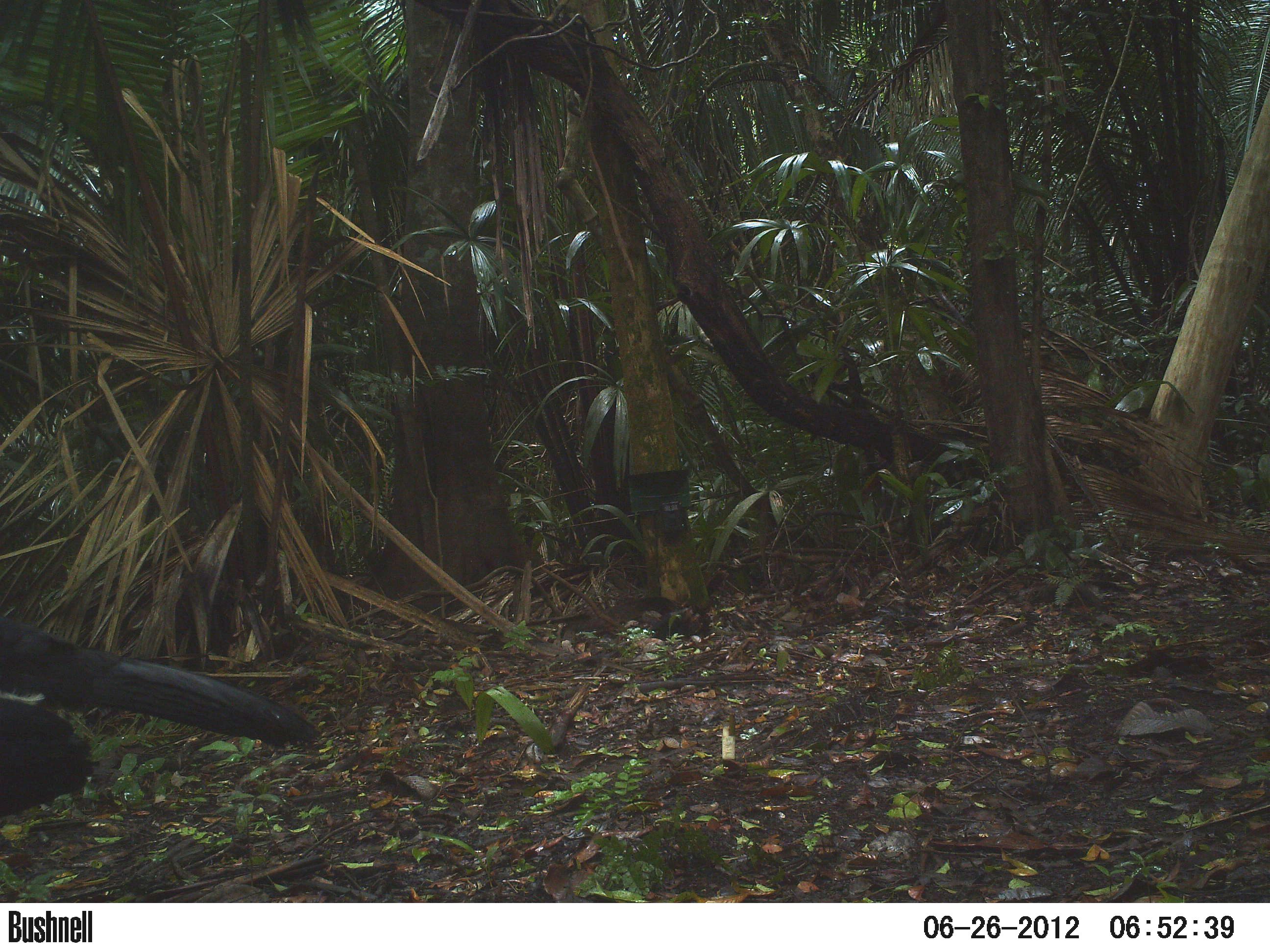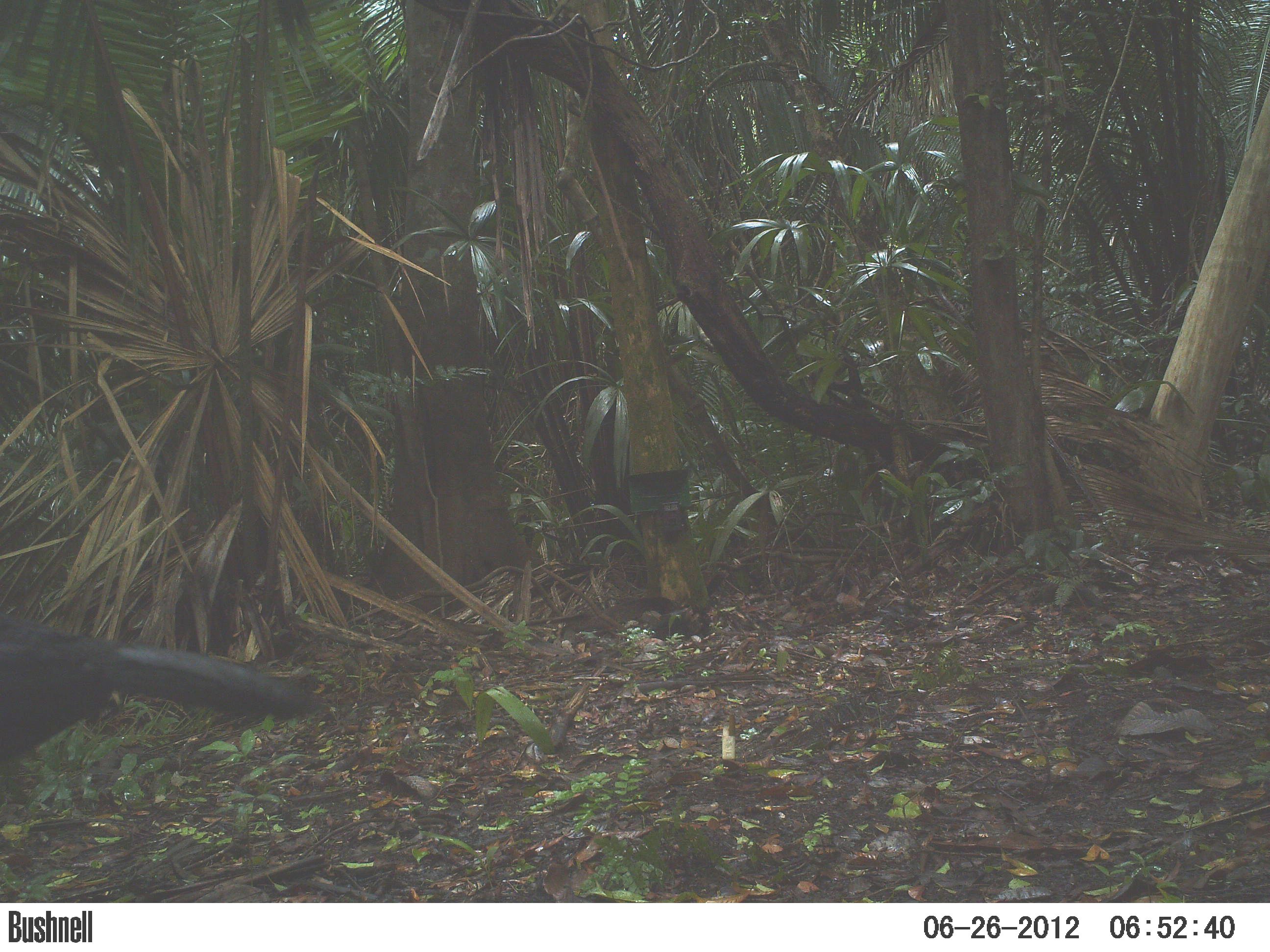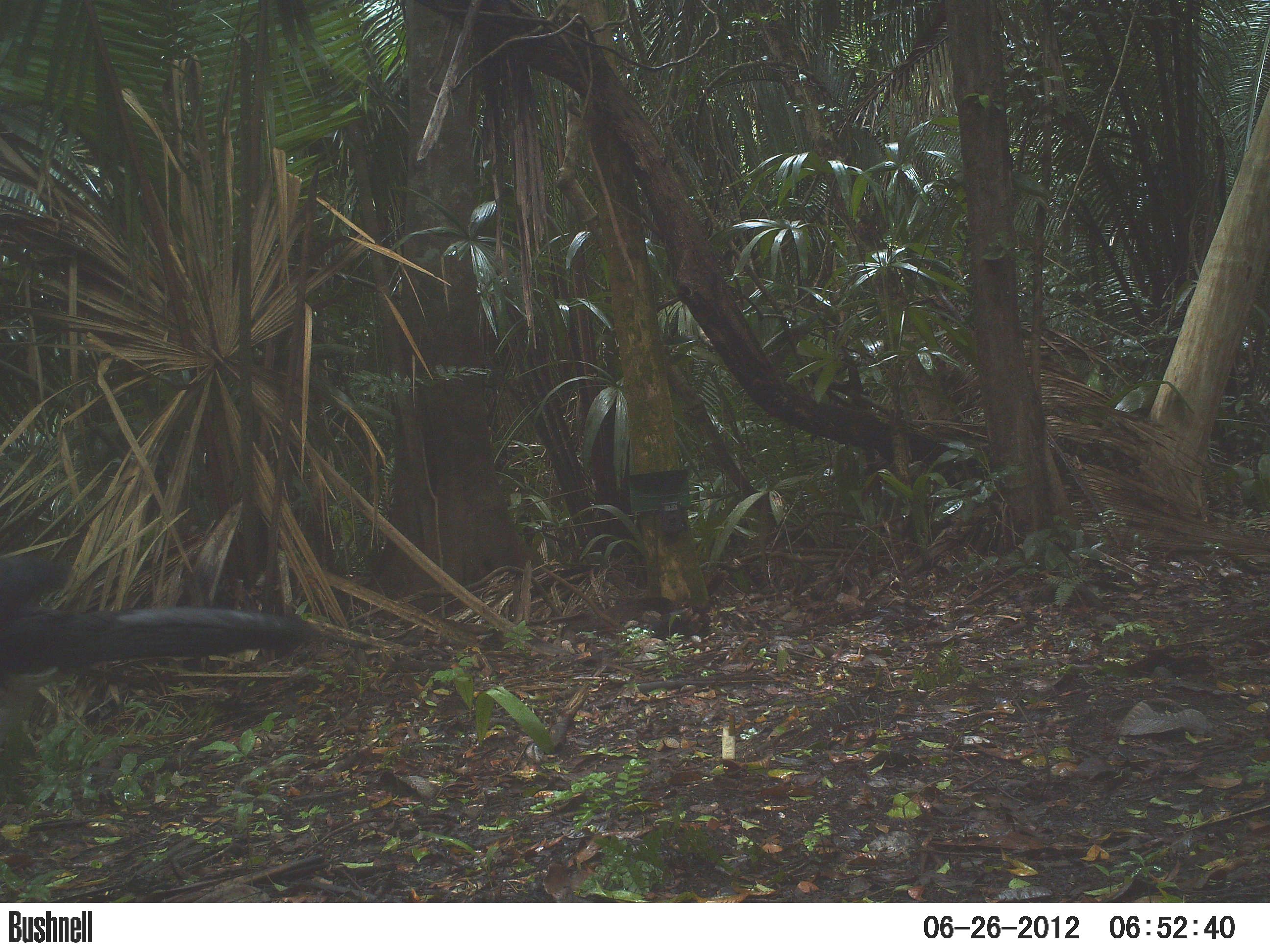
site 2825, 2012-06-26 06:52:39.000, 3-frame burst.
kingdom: Animalia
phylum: Chordata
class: Aves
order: Galliformes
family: Cracidae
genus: Crax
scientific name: Crax rubra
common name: great curassow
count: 1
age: adult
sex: male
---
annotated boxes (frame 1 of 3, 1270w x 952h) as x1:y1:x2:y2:
crax rubra: 0:619:319:817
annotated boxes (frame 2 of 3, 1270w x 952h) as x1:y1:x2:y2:
crax rubra: 0:617:317:764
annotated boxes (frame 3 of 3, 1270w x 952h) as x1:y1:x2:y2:
crax rubra: 0:553:314:682